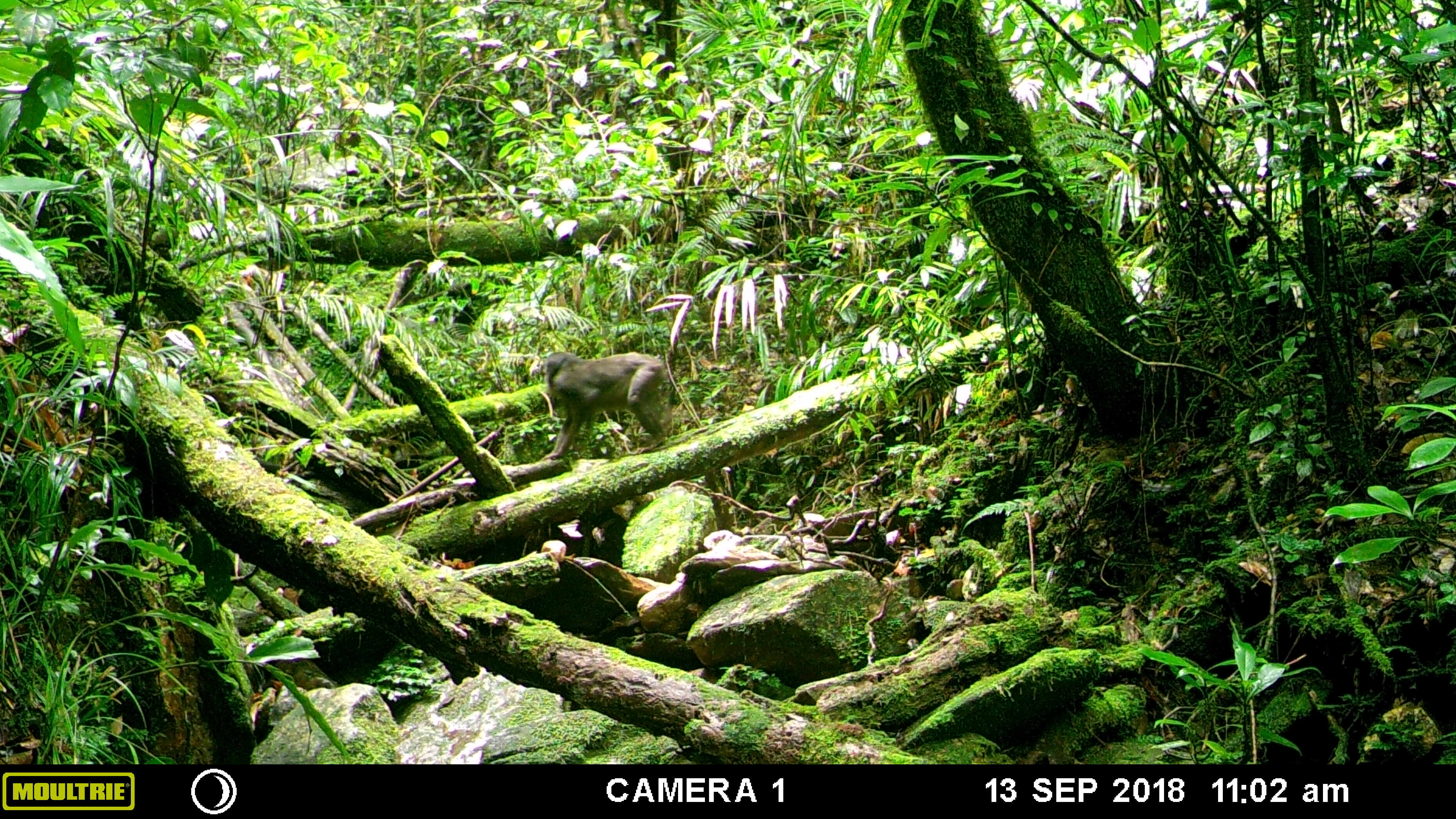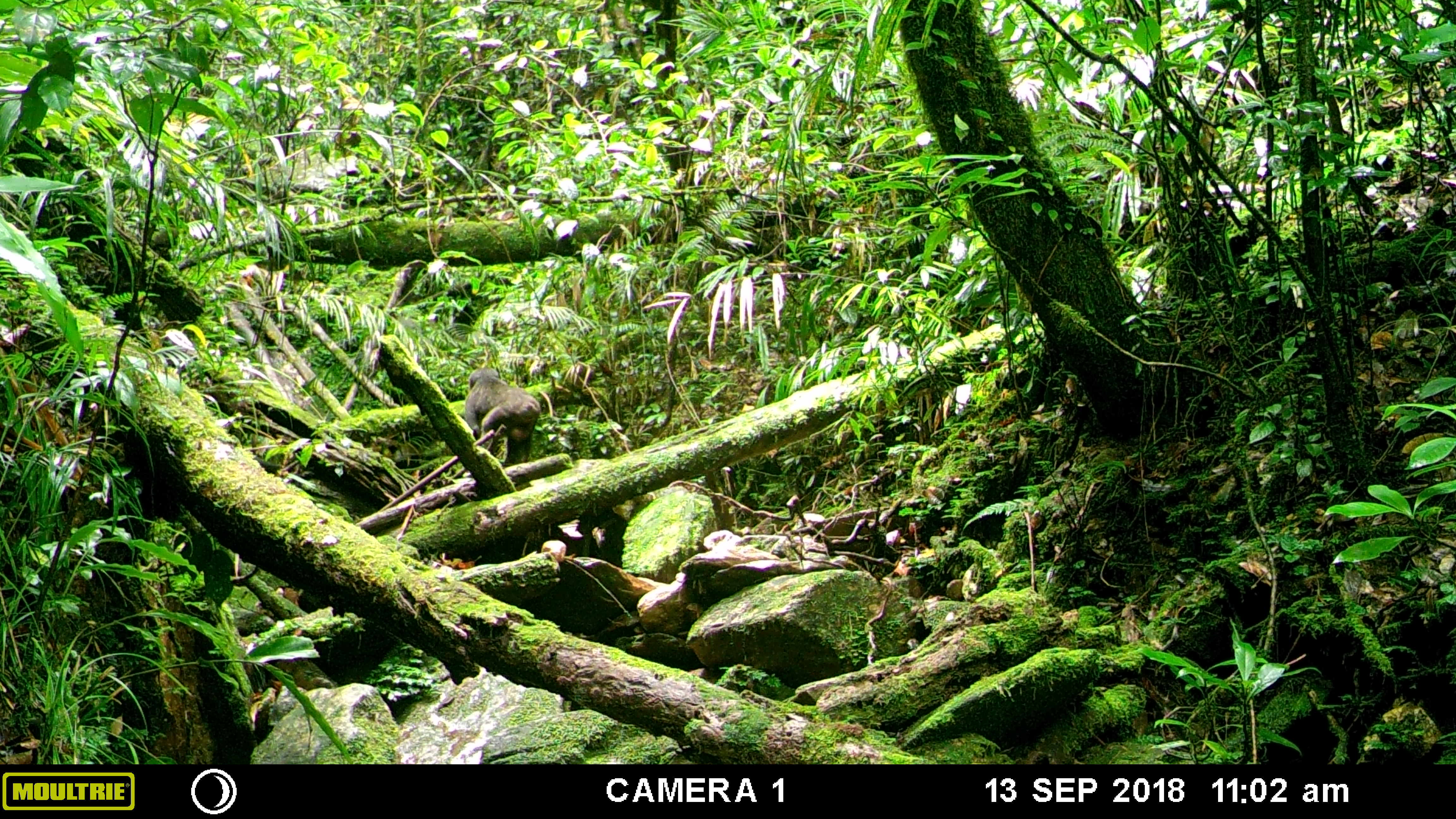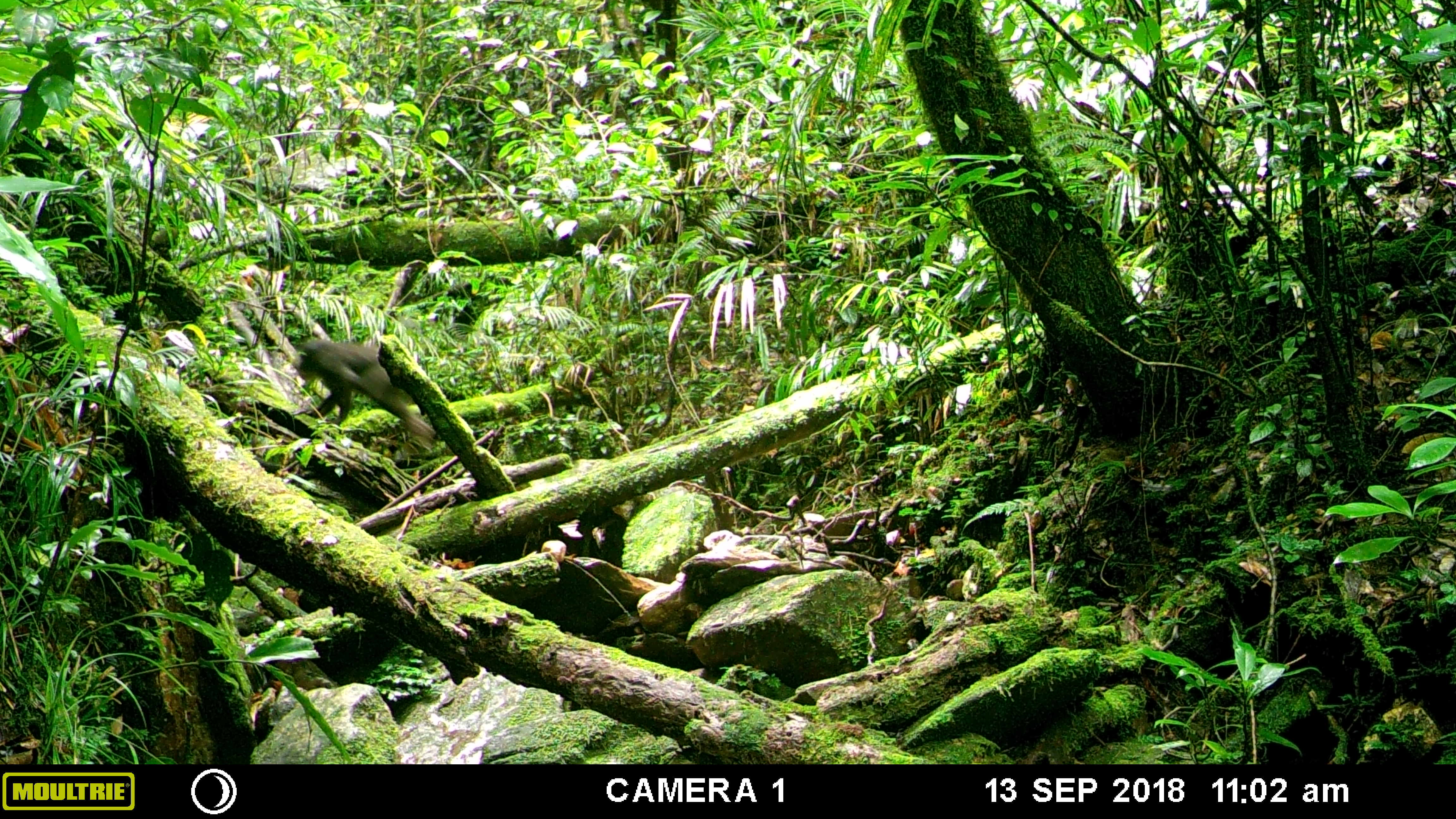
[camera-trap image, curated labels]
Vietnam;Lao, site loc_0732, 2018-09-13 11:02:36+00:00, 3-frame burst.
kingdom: Animalia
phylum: Chordata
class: Mammalia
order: Primates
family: Cercopithecidae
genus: Macaca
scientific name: Macaca arctoides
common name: stump-tailed macaque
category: stump tailed macaque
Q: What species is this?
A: Stump tailed macaque (stump-tailed macaque) (Macaca arctoides).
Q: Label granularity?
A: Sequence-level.